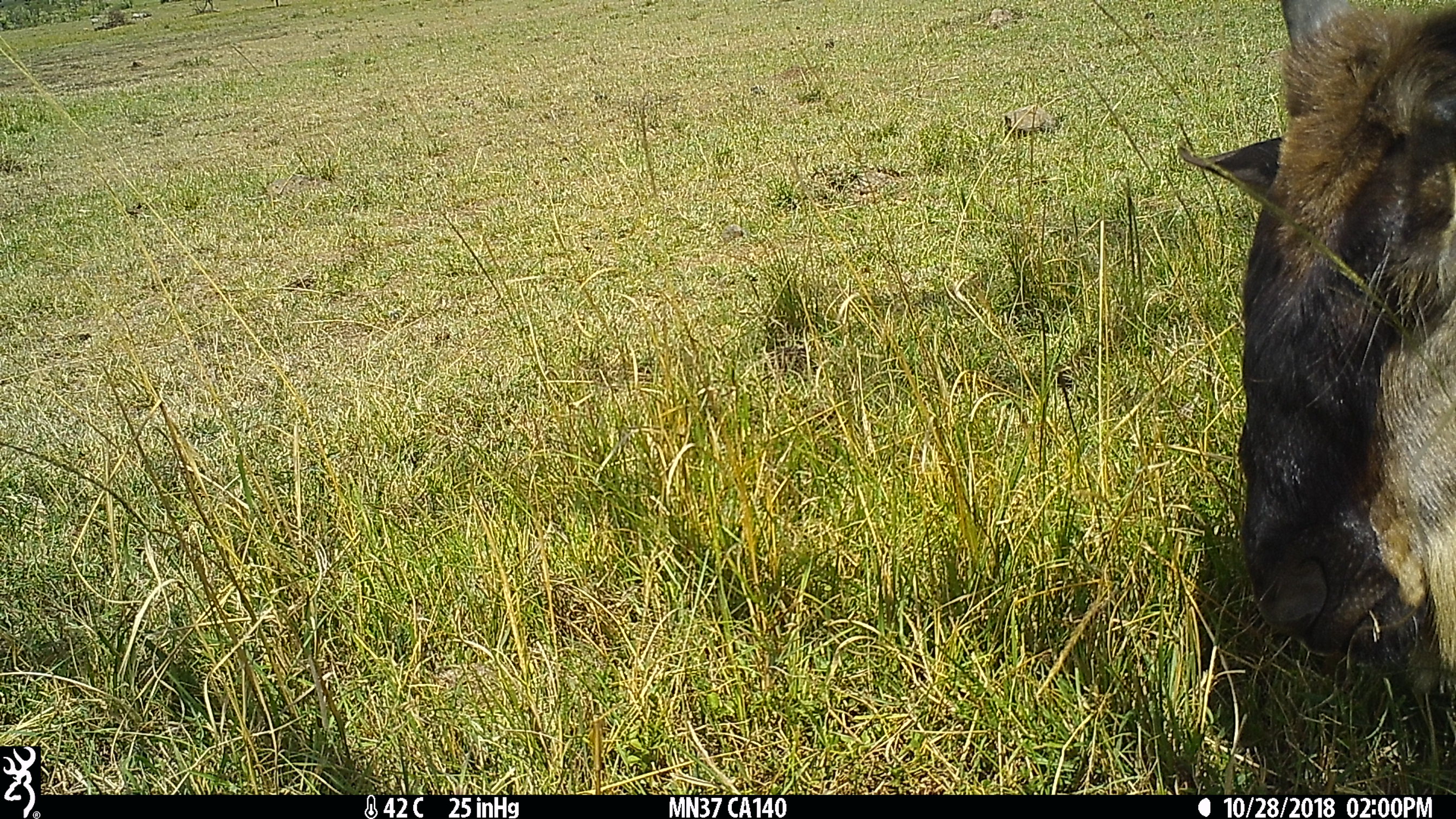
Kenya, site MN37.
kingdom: Animalia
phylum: Chordata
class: Mammalia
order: Artiodactyla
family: Bovidae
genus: Connochaetes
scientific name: Connochaetes taurinus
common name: blue wildebeest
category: wildebeest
Wildebeest (blue wildebeest) (Connochaetes taurinus).